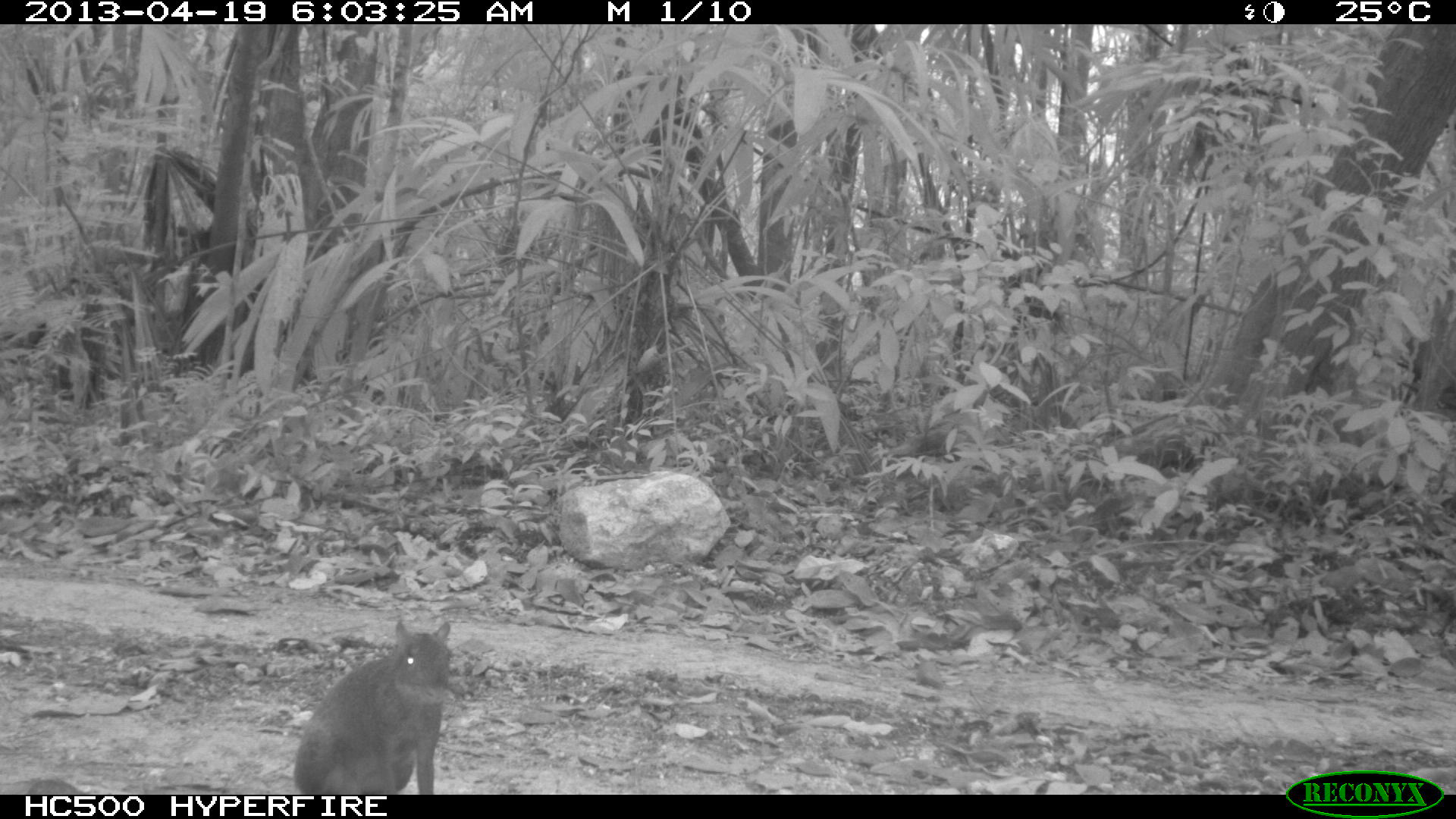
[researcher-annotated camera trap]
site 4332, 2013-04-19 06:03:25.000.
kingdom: Animalia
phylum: Chordata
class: Mammalia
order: Rodentia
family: Dasyproctidae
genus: Dasyprocta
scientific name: Dasyprocta punctata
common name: central american agouti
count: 1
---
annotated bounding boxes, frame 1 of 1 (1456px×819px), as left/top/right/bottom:
dasyprocta punctata: 289/618/455/794